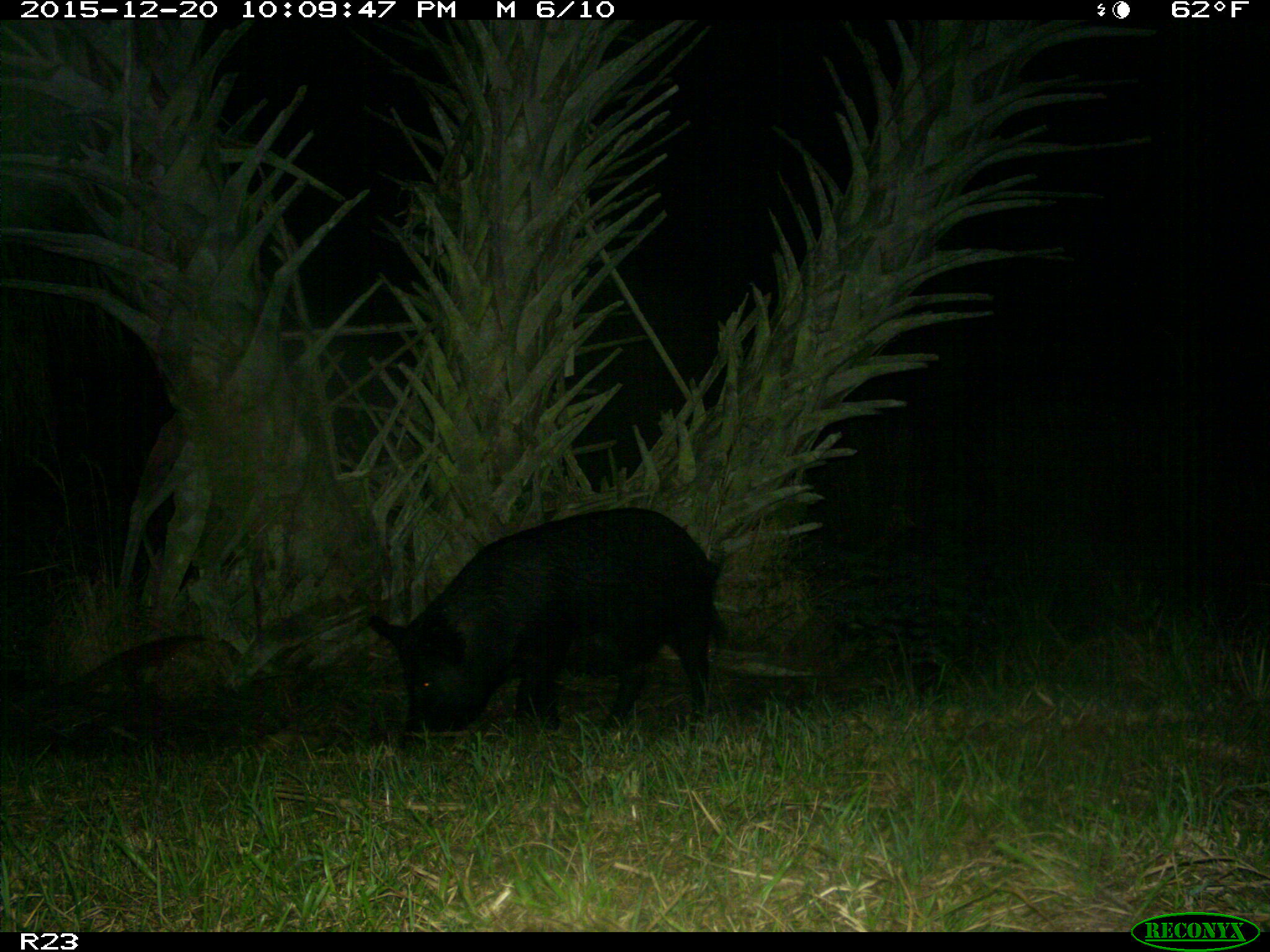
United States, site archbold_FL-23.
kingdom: Animalia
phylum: Chordata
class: Mammalia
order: Artiodactyla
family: Suidae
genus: Sus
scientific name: Sus scrofa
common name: wild boar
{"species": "Sus scrofa (wild boar)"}